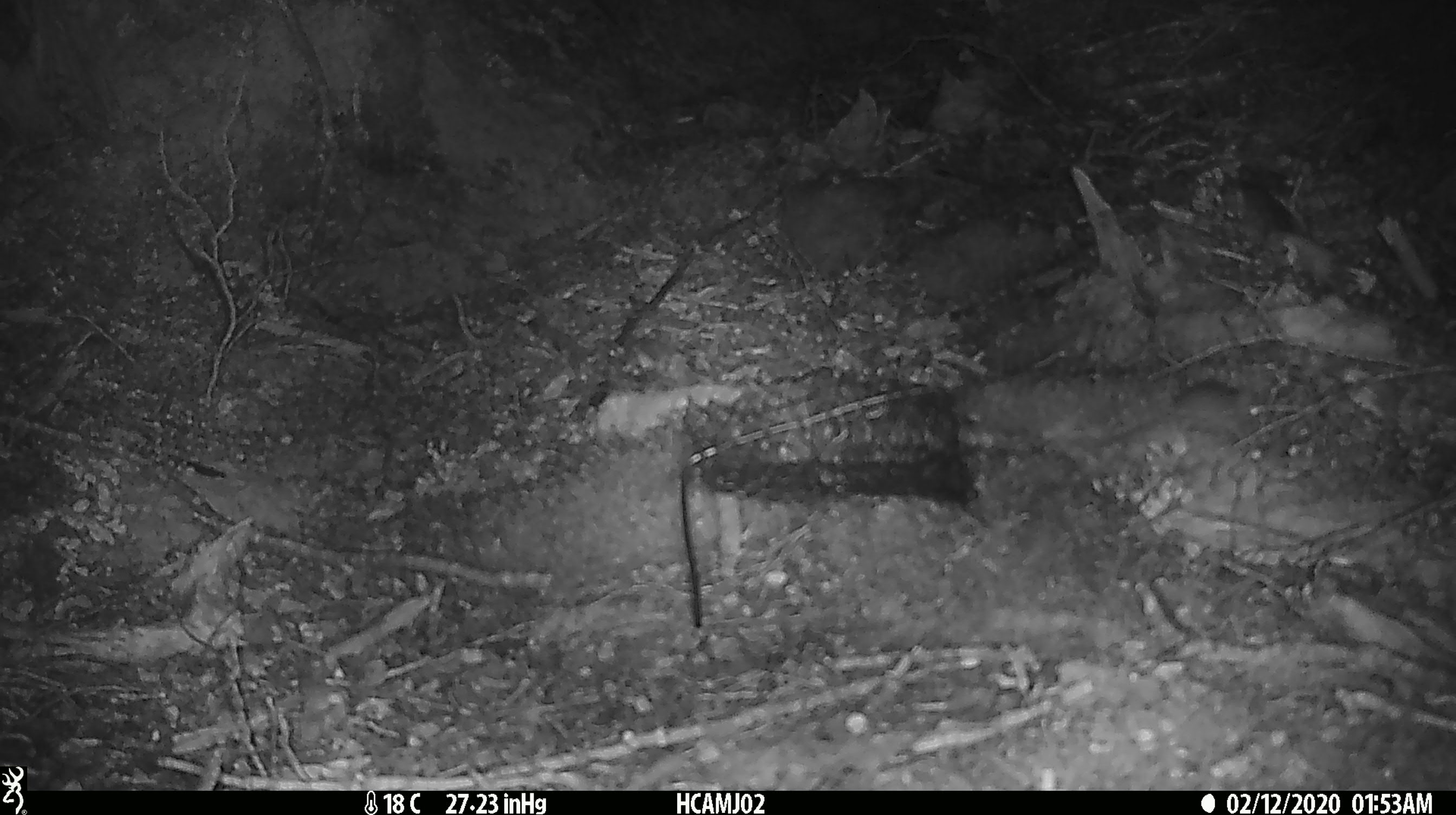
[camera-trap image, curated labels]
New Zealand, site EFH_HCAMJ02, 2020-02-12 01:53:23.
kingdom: Animalia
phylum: Chordata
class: Mammalia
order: Rodentia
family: Muridae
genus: Mus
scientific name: Mus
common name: mouse